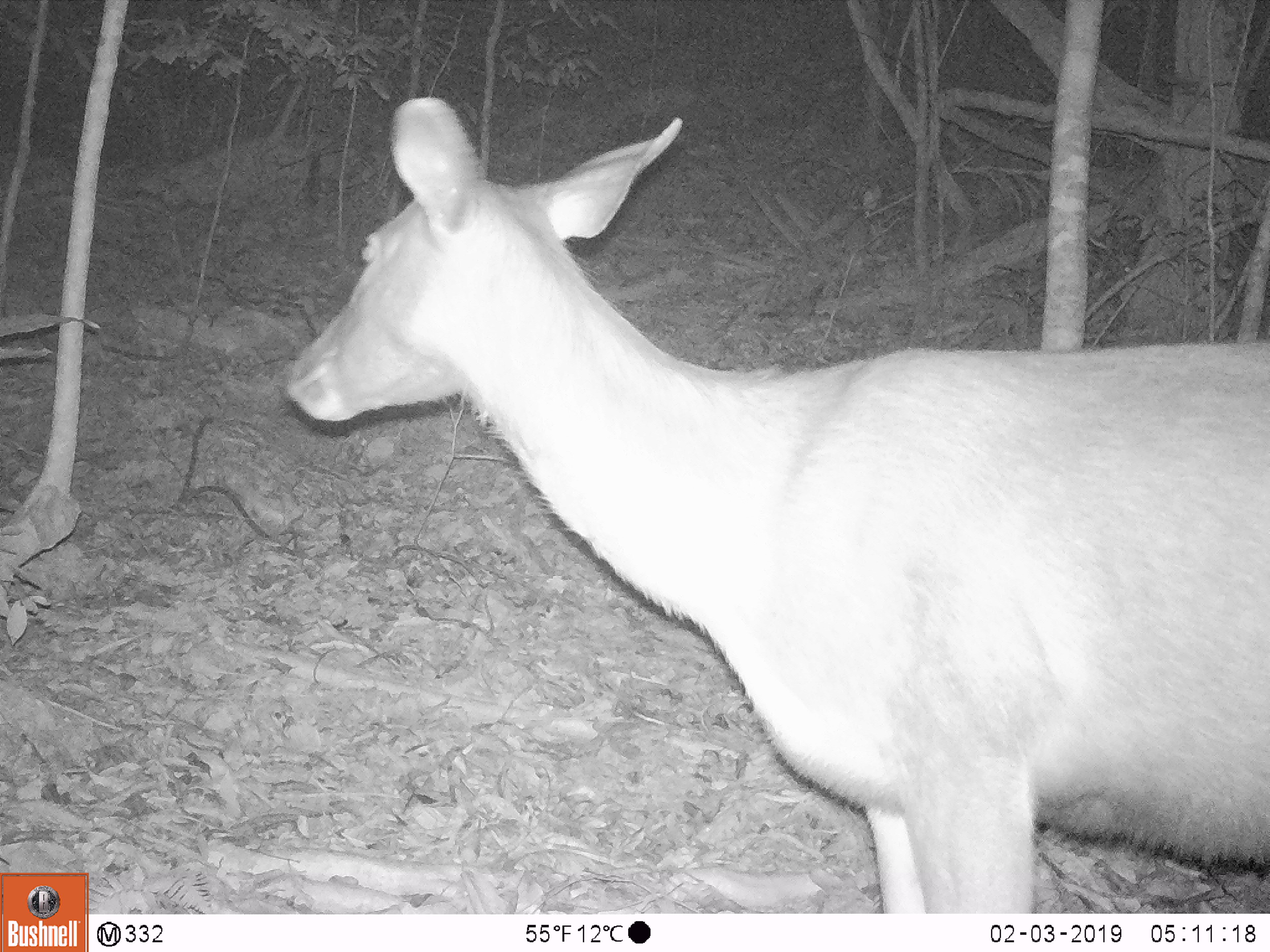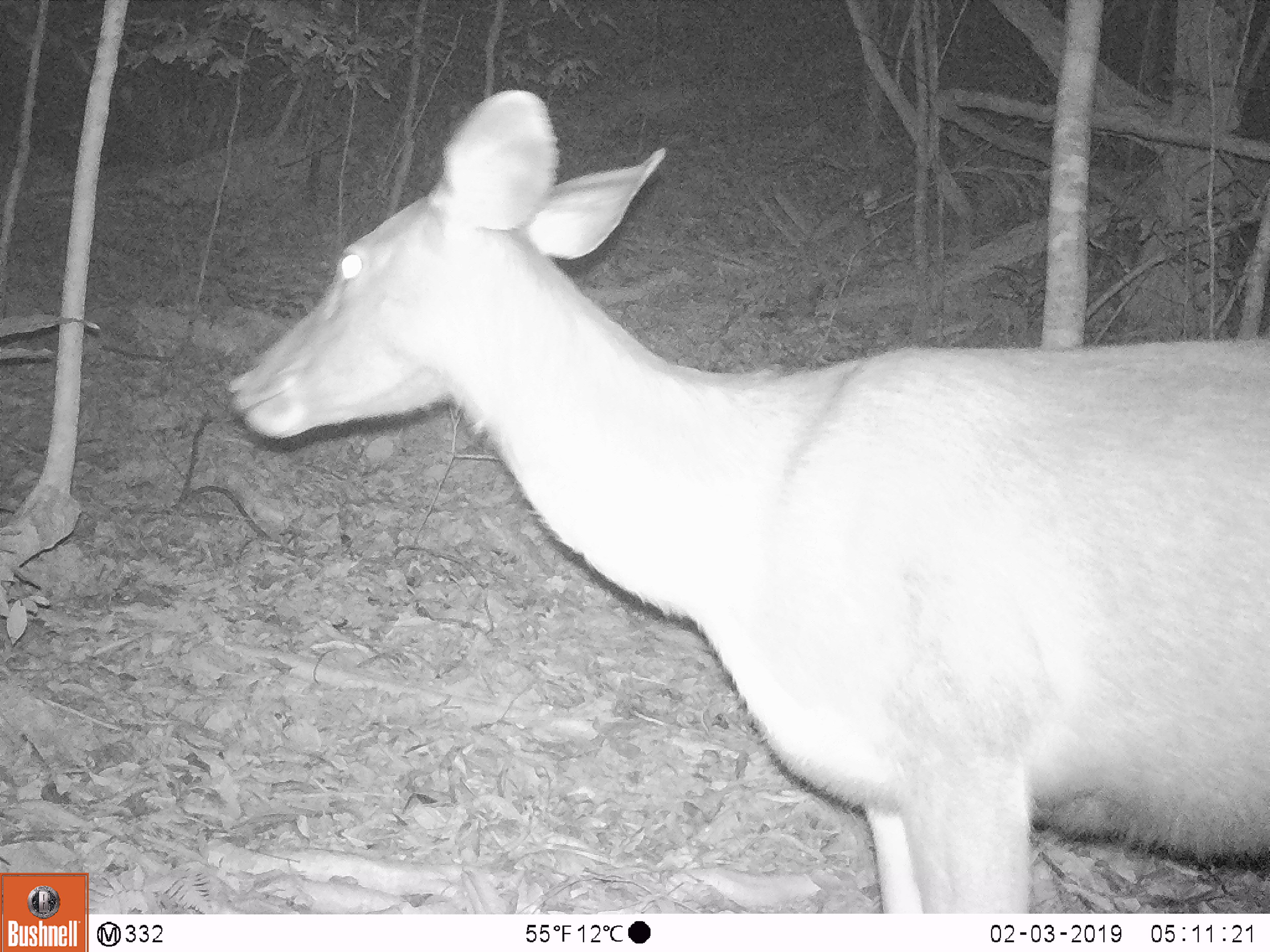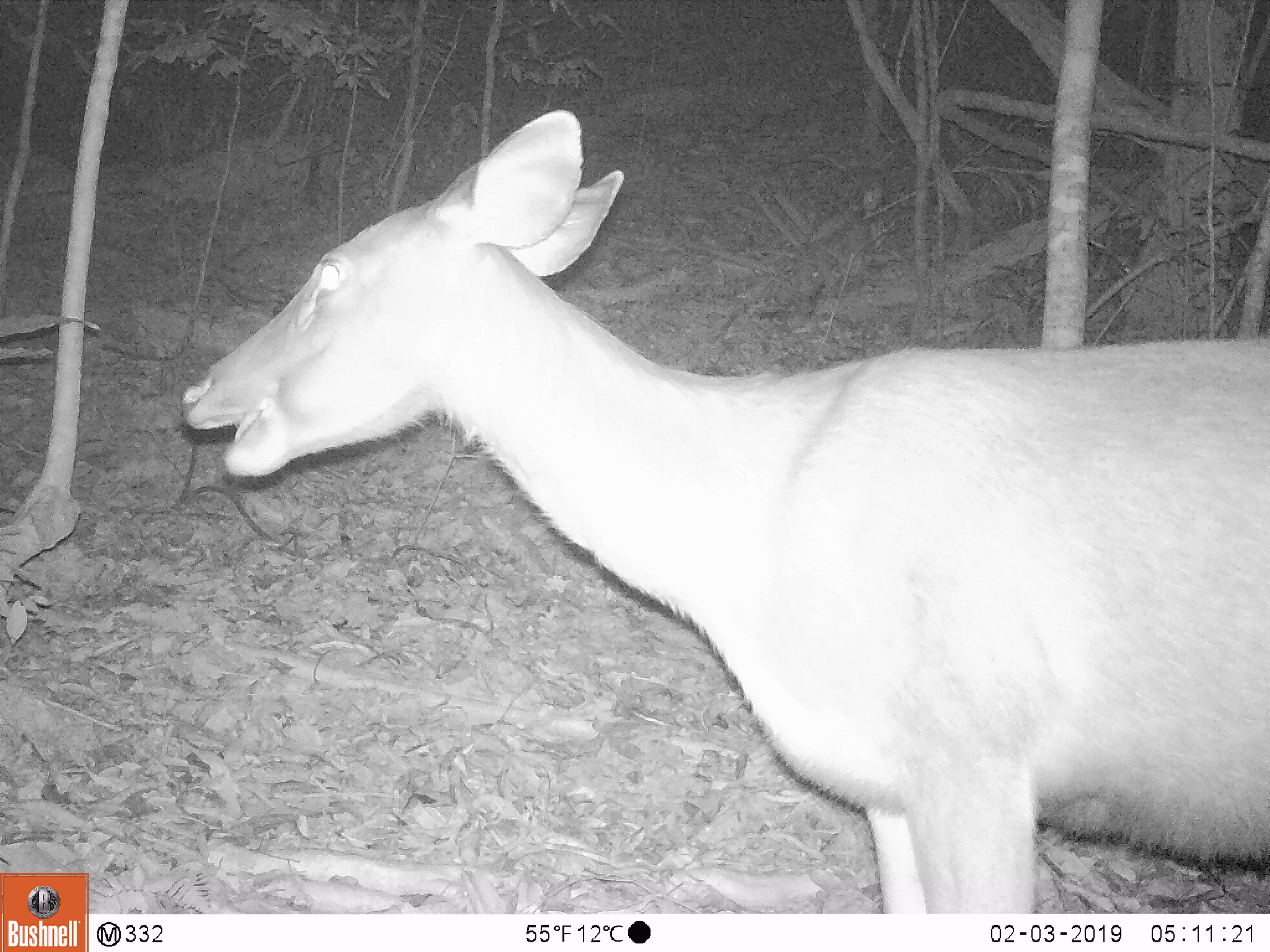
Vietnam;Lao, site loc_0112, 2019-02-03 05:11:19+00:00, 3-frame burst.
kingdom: Animalia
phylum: Chordata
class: Mammalia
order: Artiodactyla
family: Cervidae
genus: Rusa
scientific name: Rusa unicolor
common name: sambar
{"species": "sambar (Rusa unicolor)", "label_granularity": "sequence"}